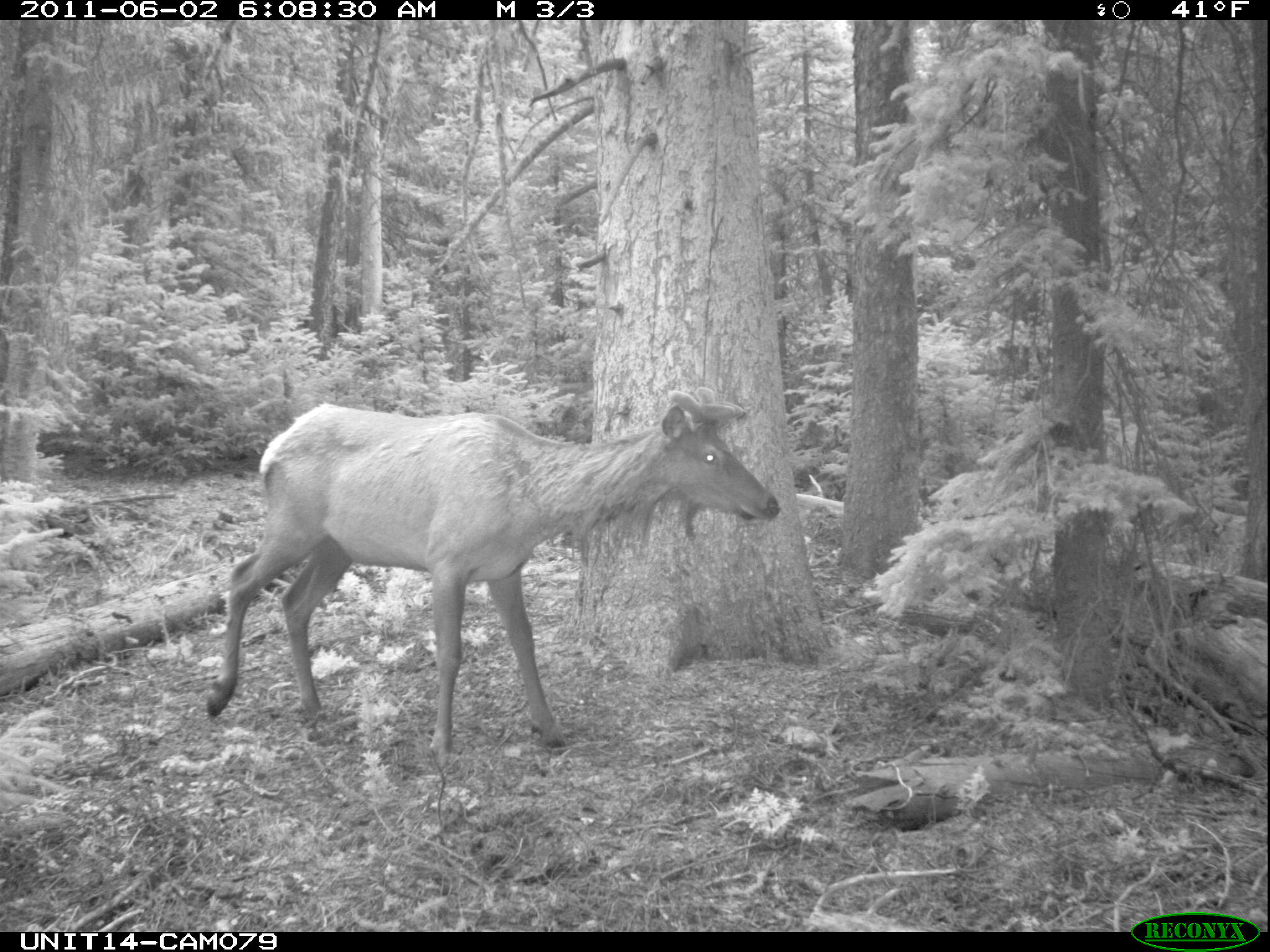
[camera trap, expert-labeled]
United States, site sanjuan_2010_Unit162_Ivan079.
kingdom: Animalia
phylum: Chordata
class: Mammalia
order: Artiodactyla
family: Cervidae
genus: Cervus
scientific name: Cervus elaphus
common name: red deer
Cervus elaphus (red deer).